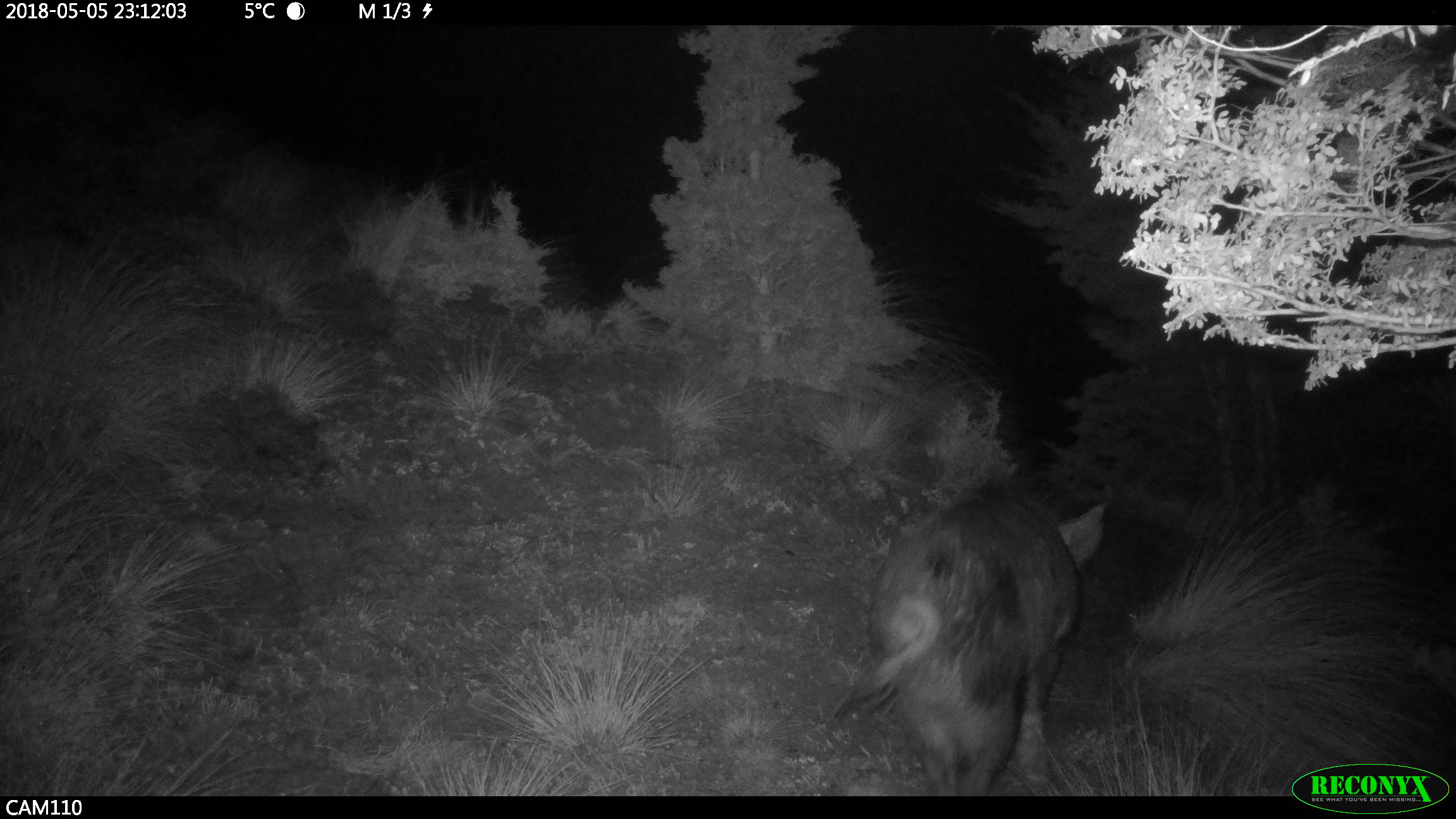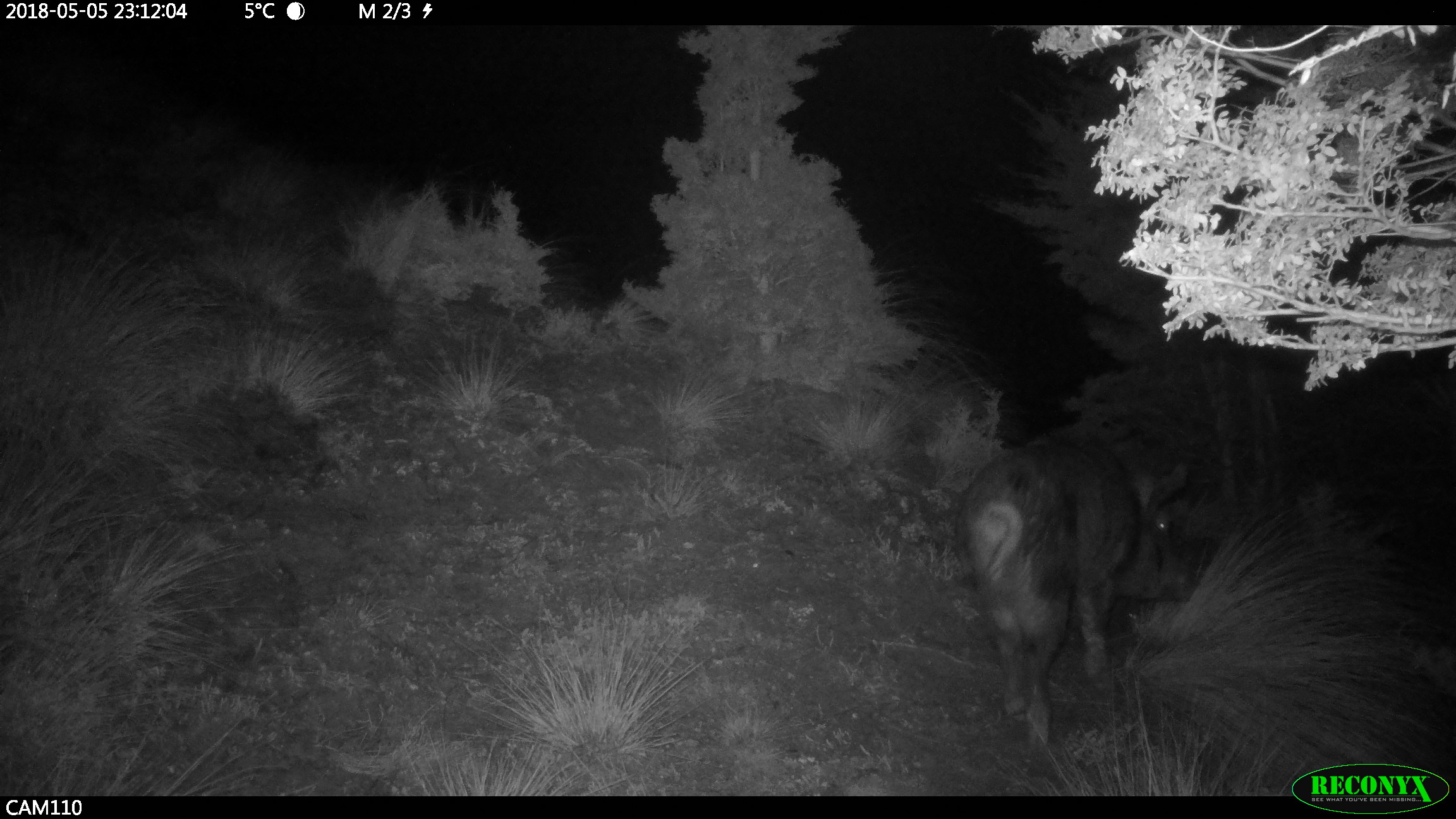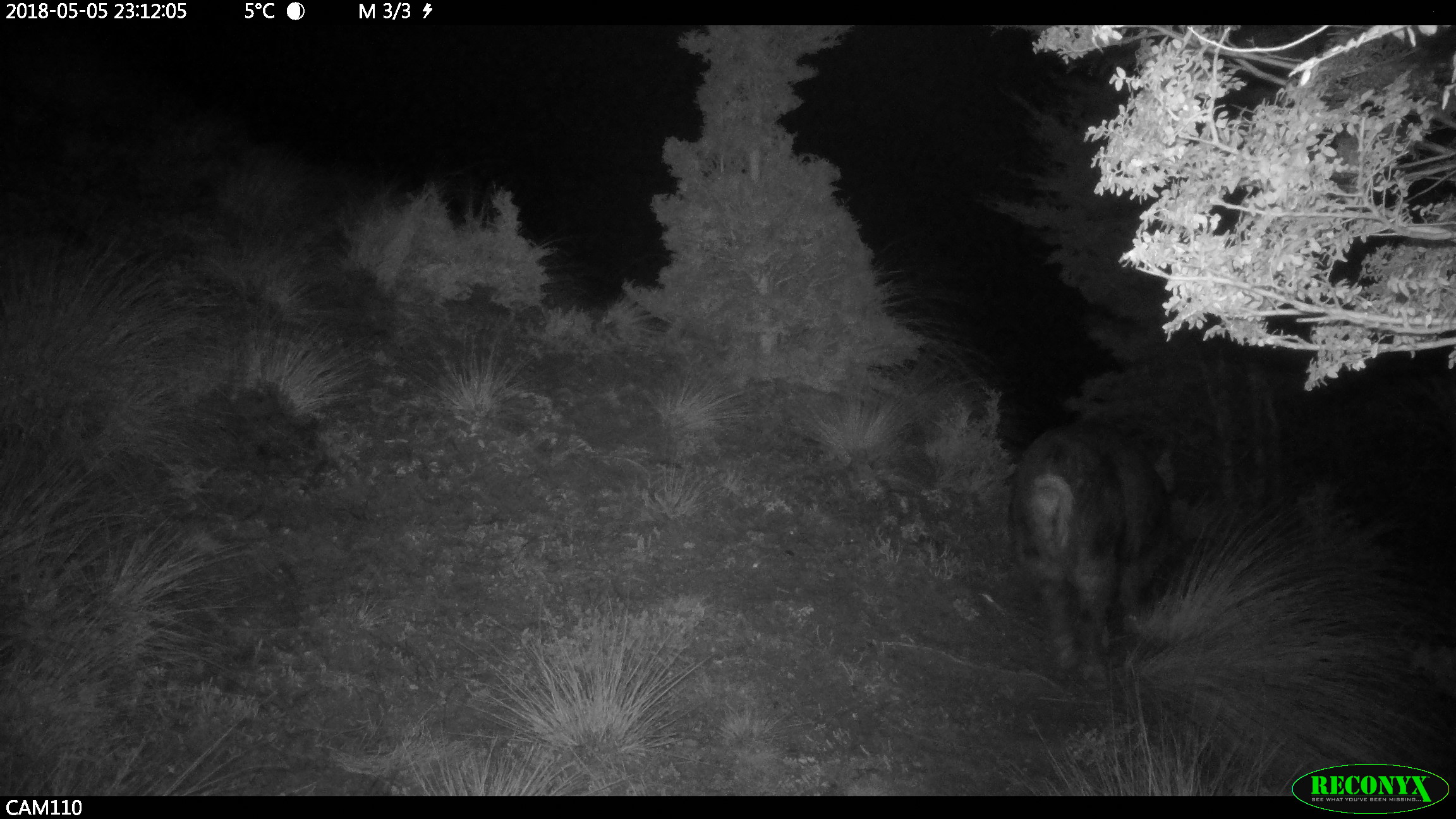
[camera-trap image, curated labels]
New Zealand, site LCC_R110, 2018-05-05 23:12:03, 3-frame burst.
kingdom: Animalia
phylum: Chordata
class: Mammalia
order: Artiodactyla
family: Suidae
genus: Sus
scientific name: Sus scrofa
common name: pig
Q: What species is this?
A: Pig (Sus scrofa).